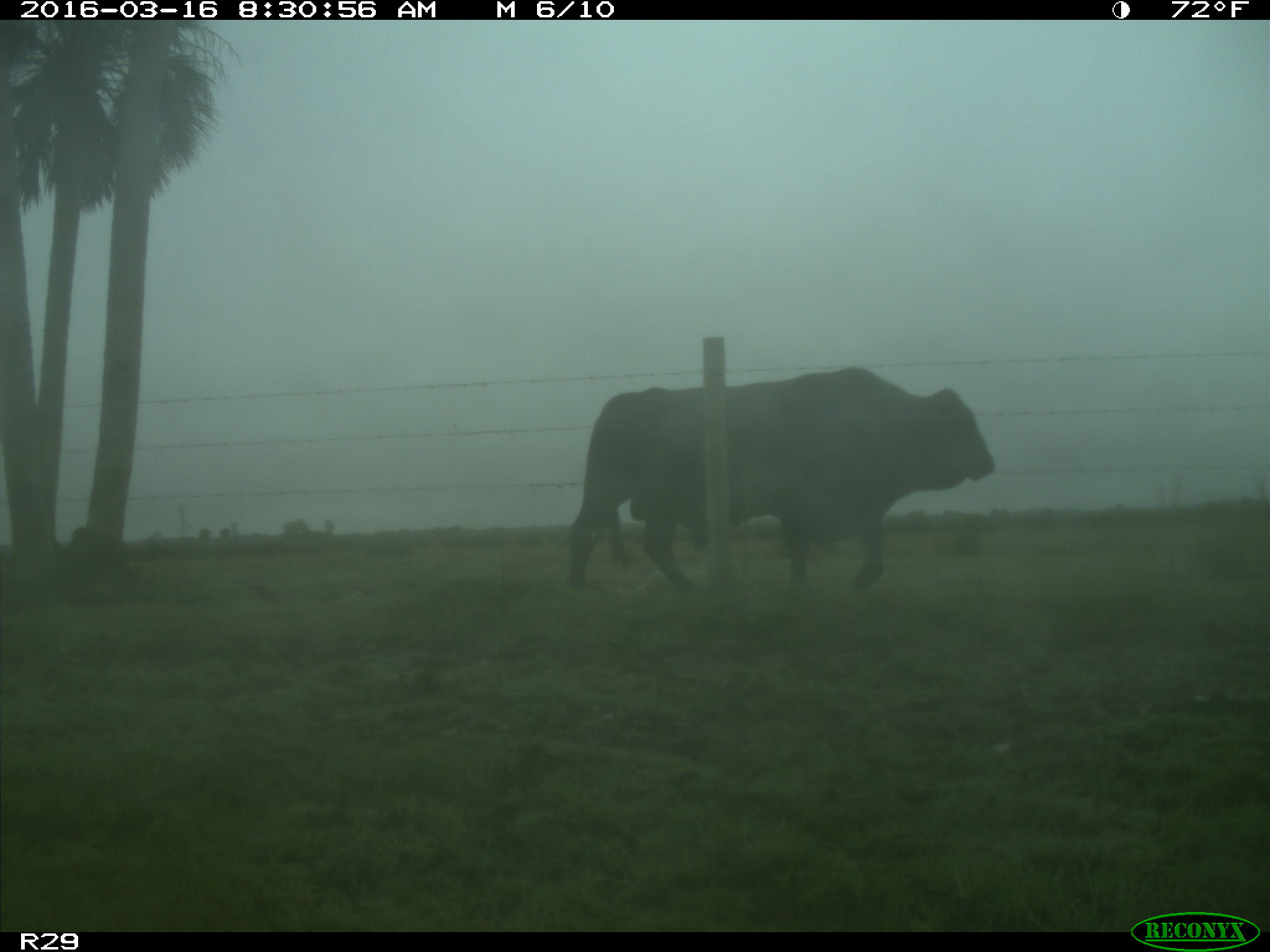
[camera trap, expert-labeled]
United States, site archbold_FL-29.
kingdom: Animalia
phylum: Chordata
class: Mammalia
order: Artiodactyla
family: Bovidae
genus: Bos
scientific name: Bos taurus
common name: domestic cow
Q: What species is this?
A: Bos taurus (domestic cow).